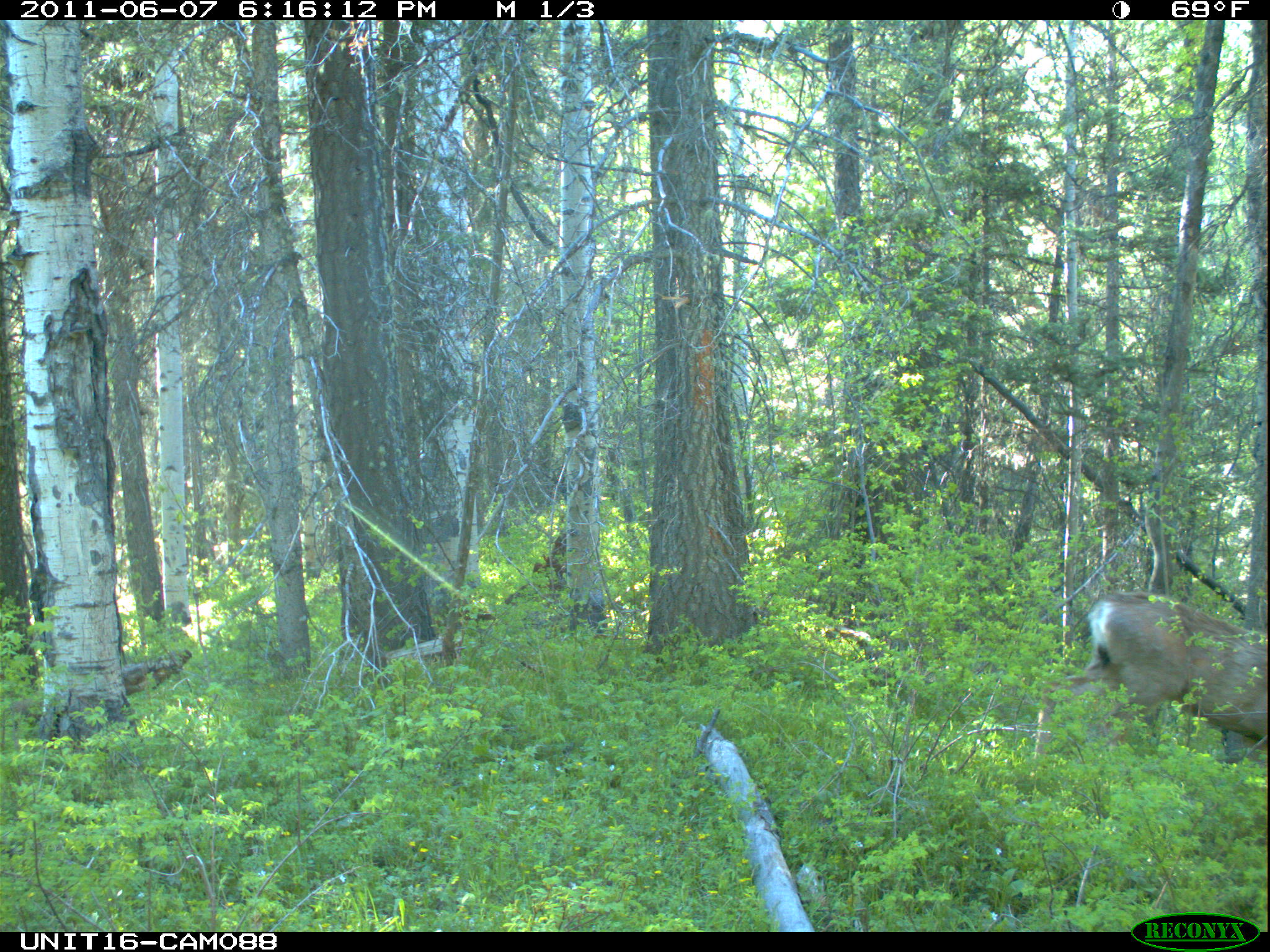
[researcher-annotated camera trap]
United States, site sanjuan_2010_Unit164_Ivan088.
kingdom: Animalia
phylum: Chordata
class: Mammalia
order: Artiodactyla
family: Cervidae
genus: Odocoileus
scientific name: Odocoileus hemionus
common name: mule deer